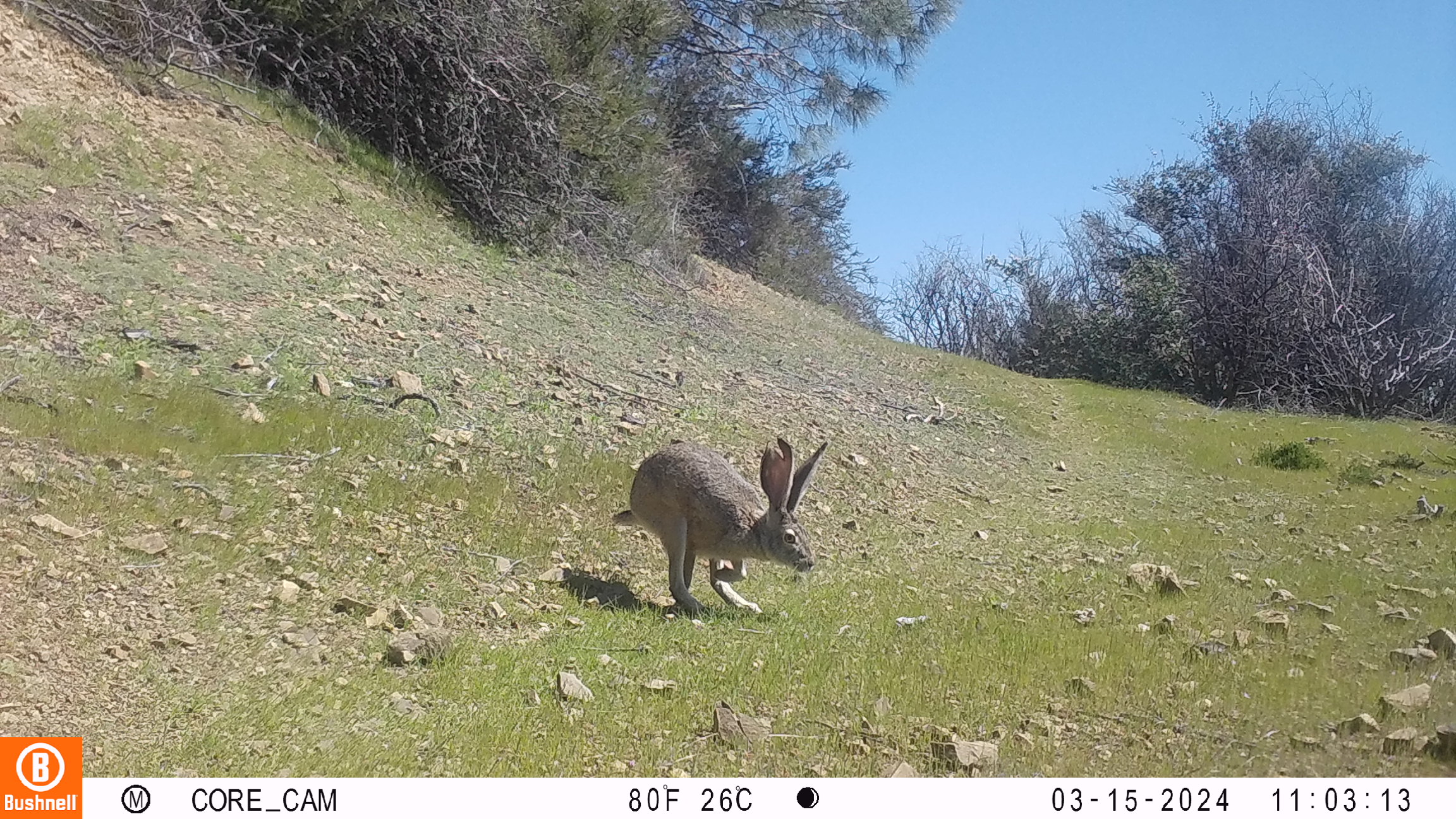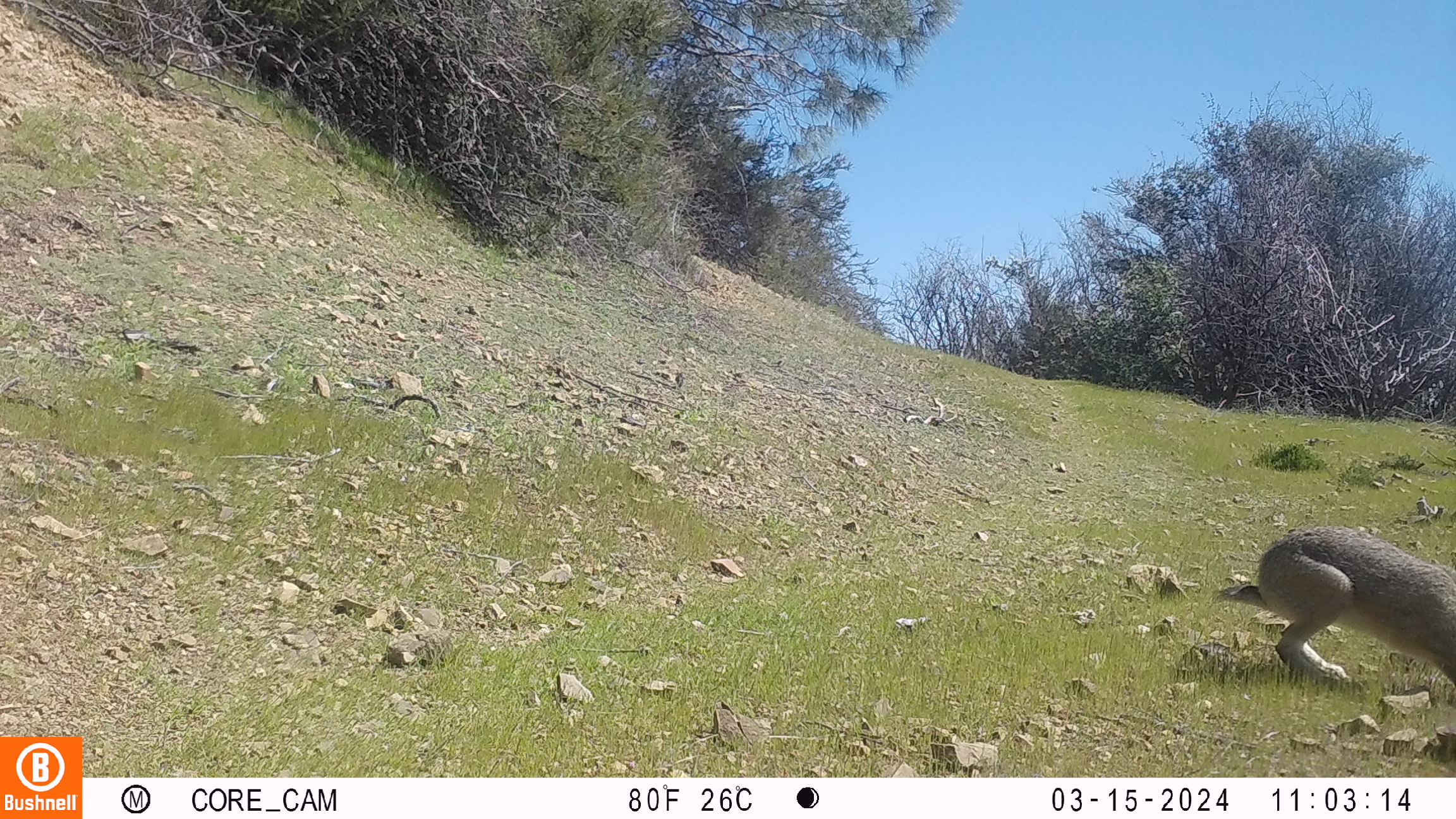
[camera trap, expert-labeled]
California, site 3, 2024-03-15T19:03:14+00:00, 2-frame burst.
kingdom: Animalia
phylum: Chordata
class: Mammalia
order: Lagomorpha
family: Leporidae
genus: Lepus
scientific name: Lepus californicus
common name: black-tailed jackrabbit